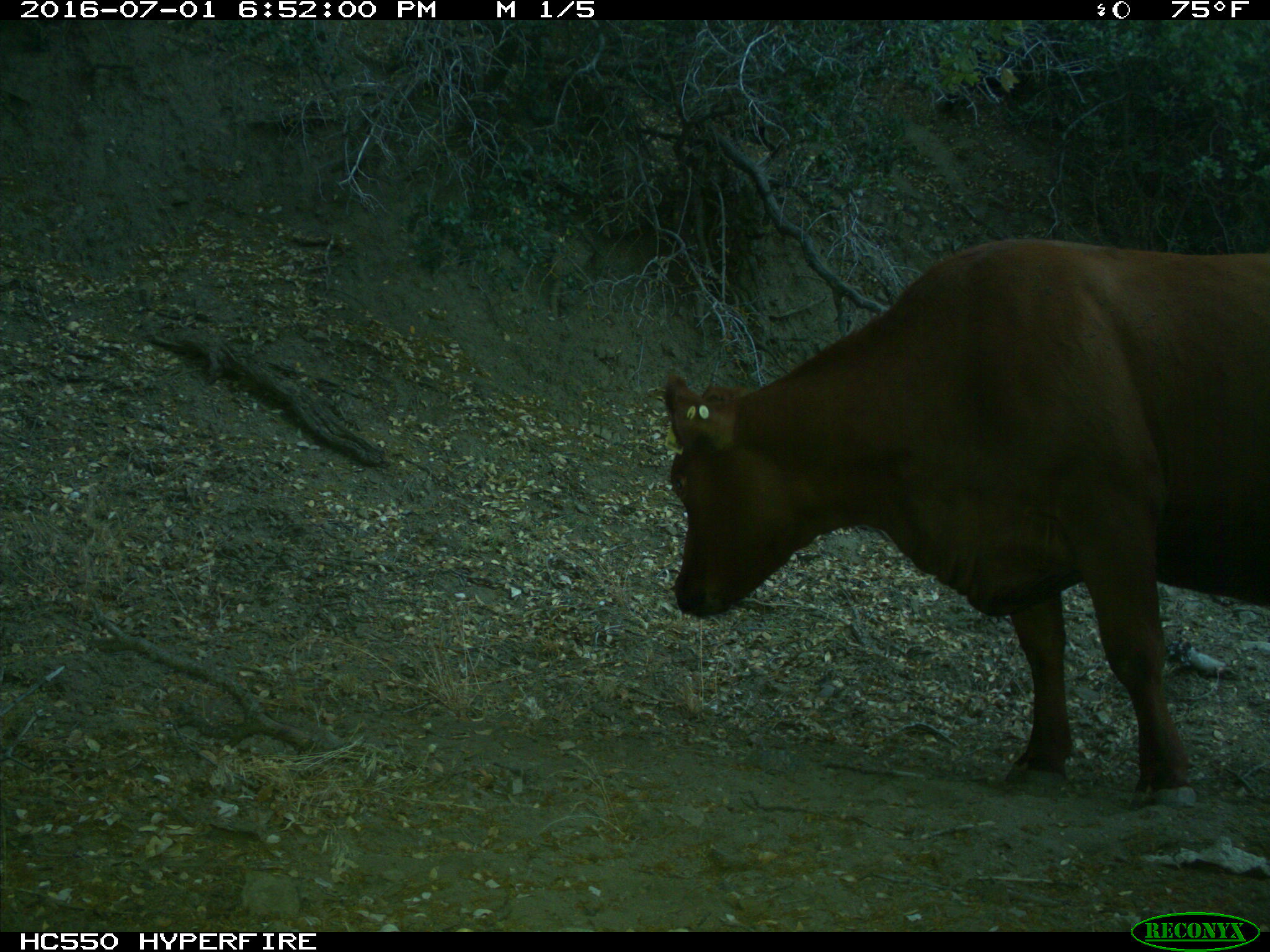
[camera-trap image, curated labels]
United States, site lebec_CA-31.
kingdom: Animalia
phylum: Chordata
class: Mammalia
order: Artiodactyla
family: Bovidae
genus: Bos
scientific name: Bos taurus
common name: domestic cow